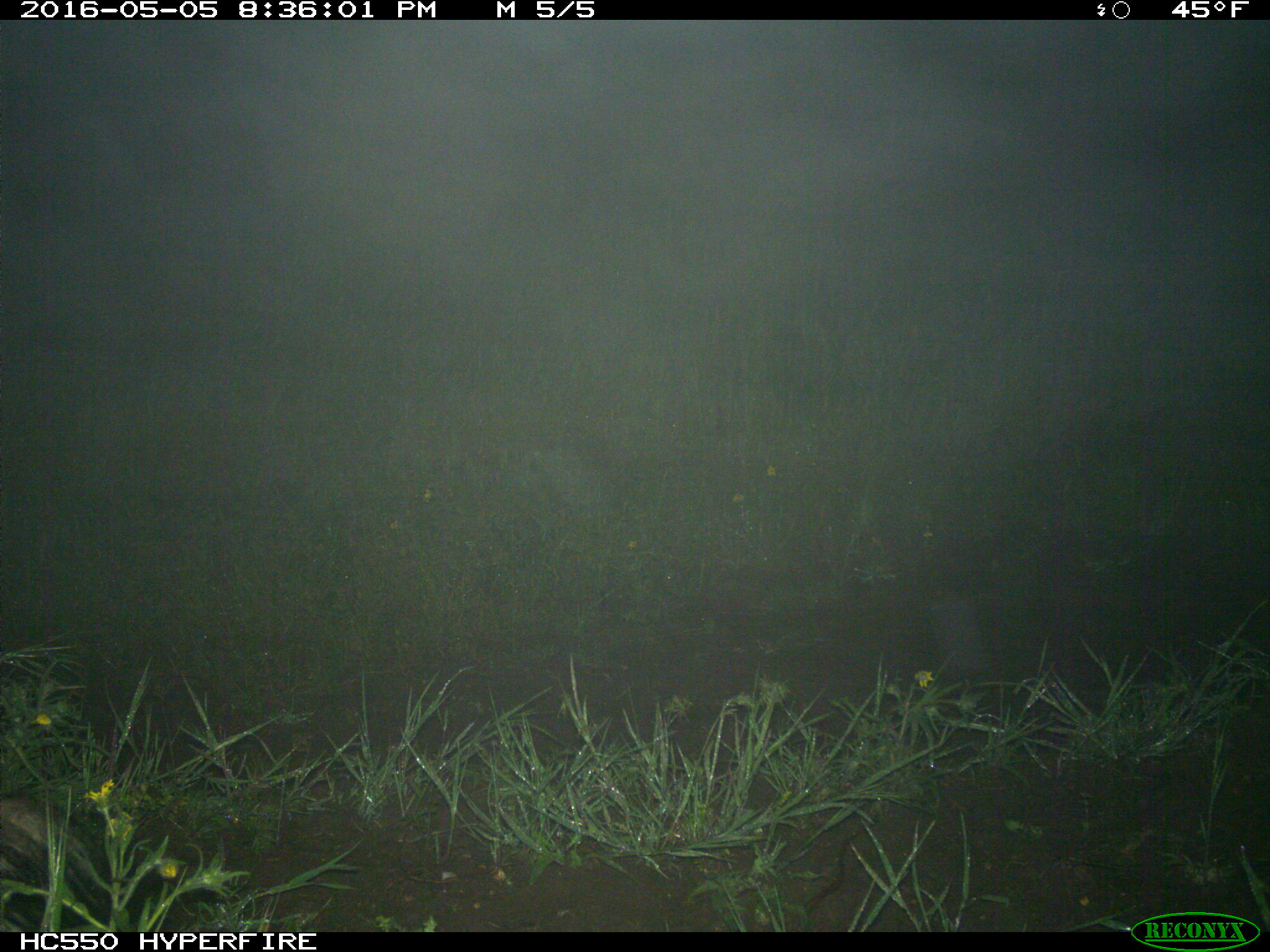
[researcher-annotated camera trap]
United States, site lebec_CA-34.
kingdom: Animalia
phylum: Chordata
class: Mammalia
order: Carnivora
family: Mephitidae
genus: Mephitis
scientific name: Mephitis mephitis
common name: striped skunk